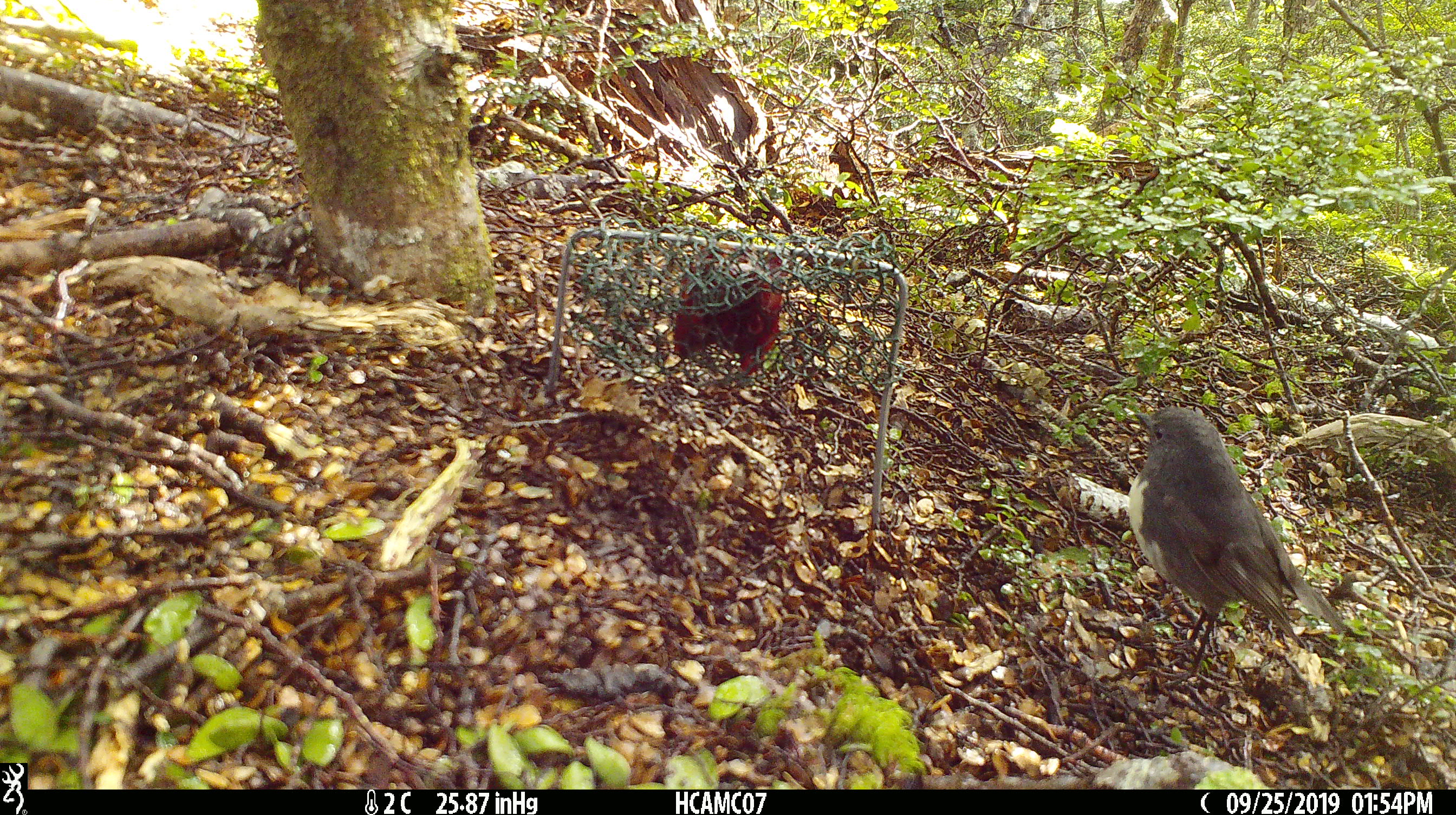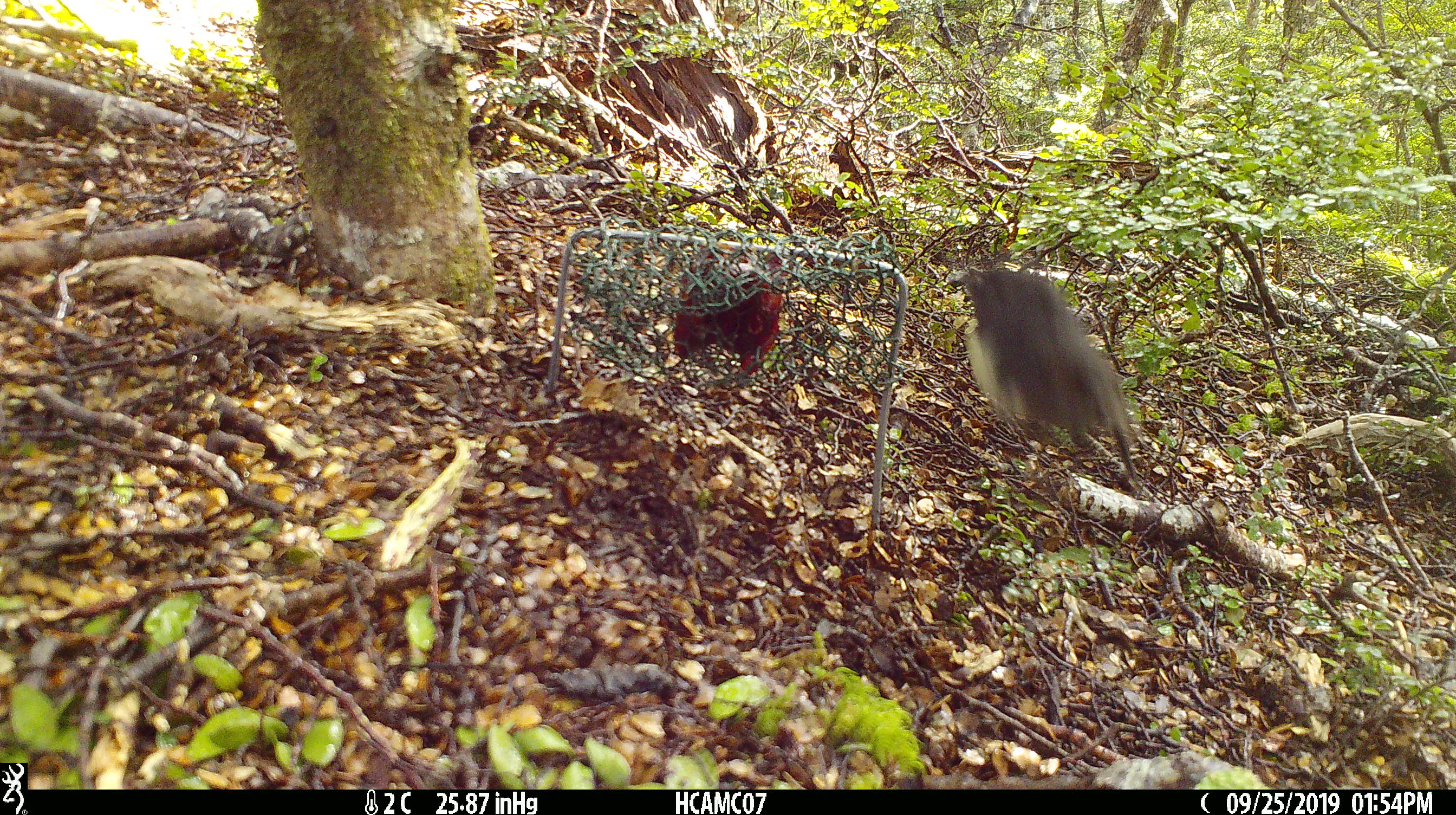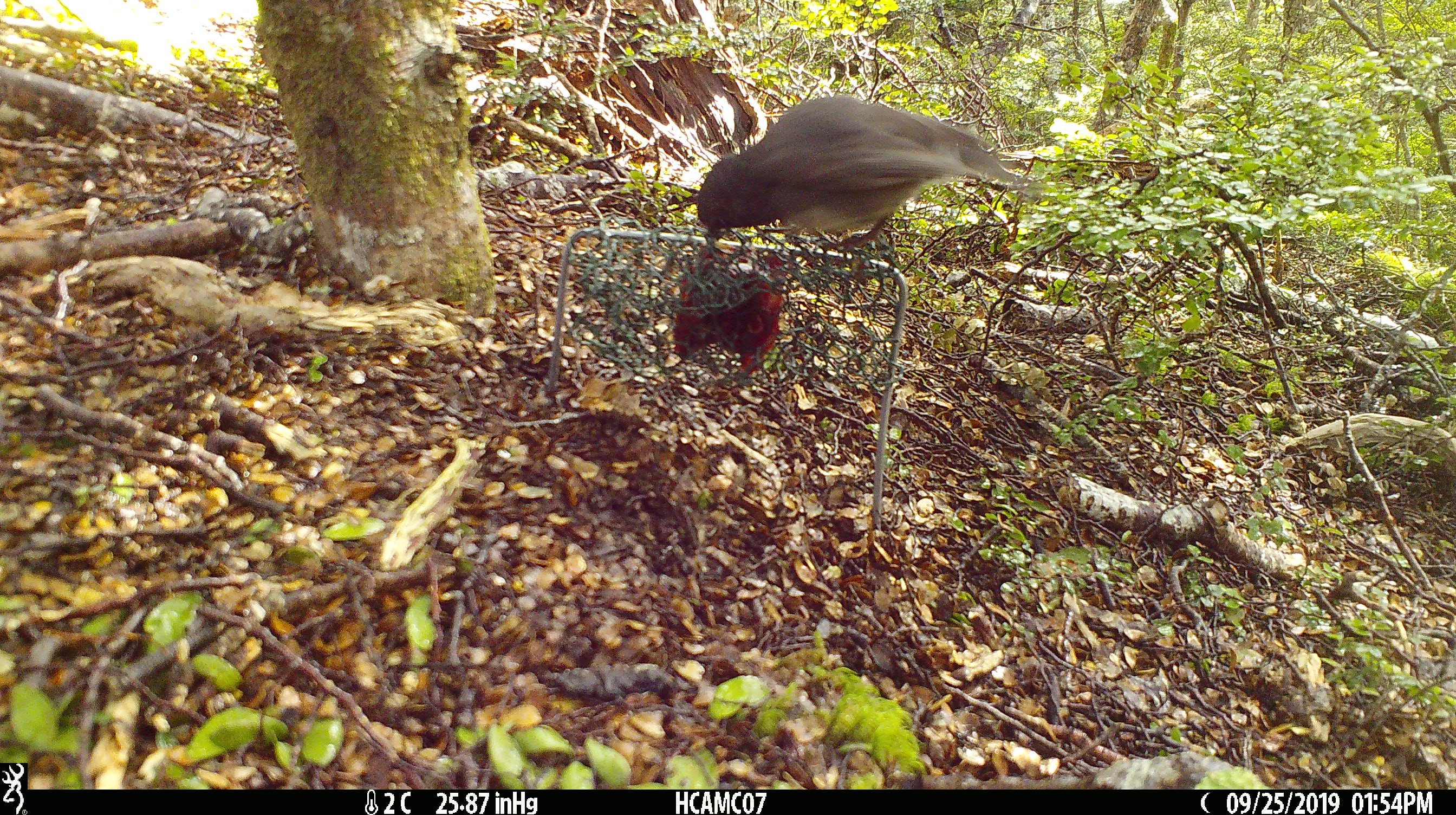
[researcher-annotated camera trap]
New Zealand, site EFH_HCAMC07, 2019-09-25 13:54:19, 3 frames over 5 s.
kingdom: Animalia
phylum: Chordata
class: Aves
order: Passeriformes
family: Petroicidae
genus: Petroica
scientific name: Petroica australis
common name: new zealand robin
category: robin